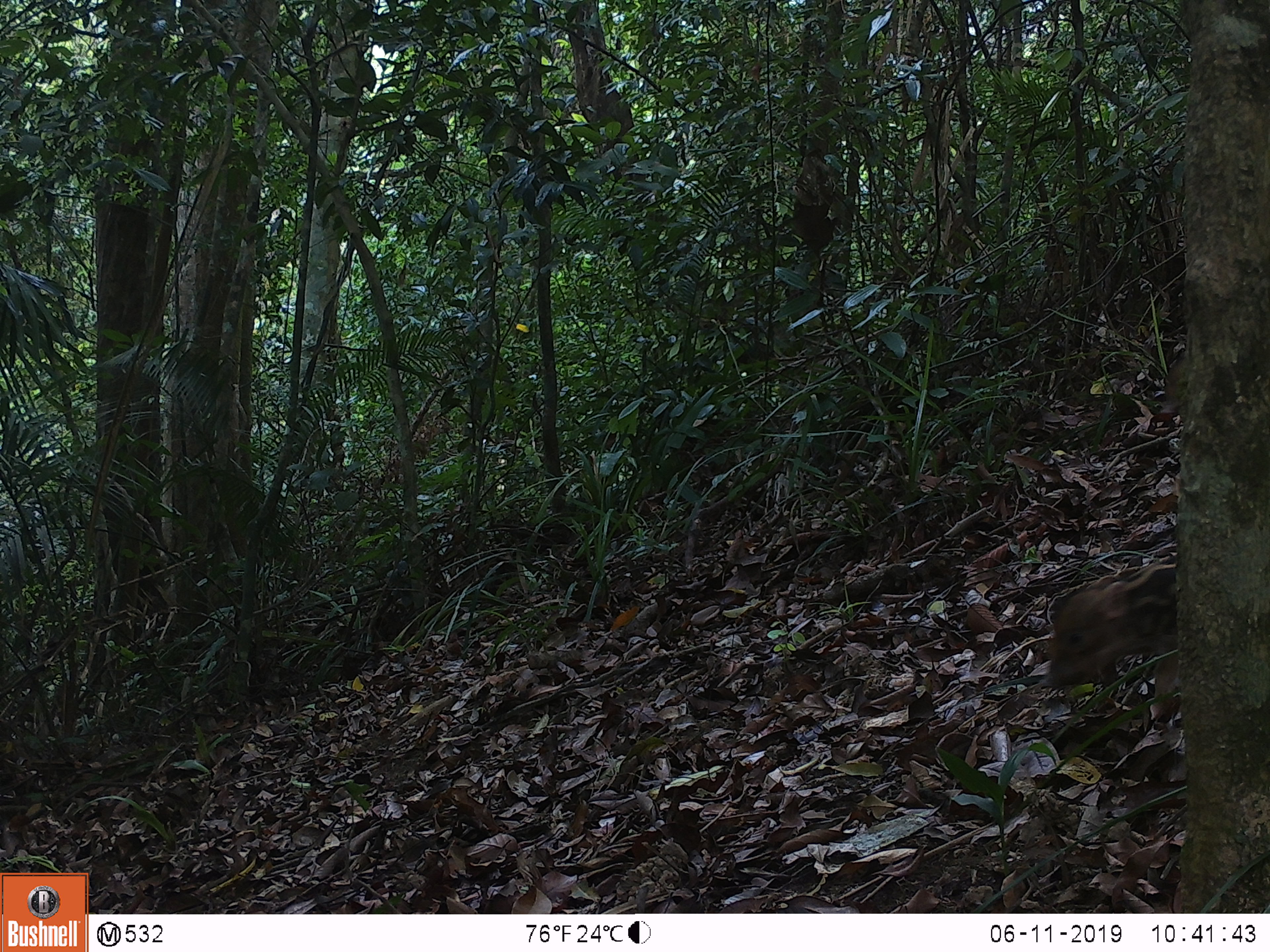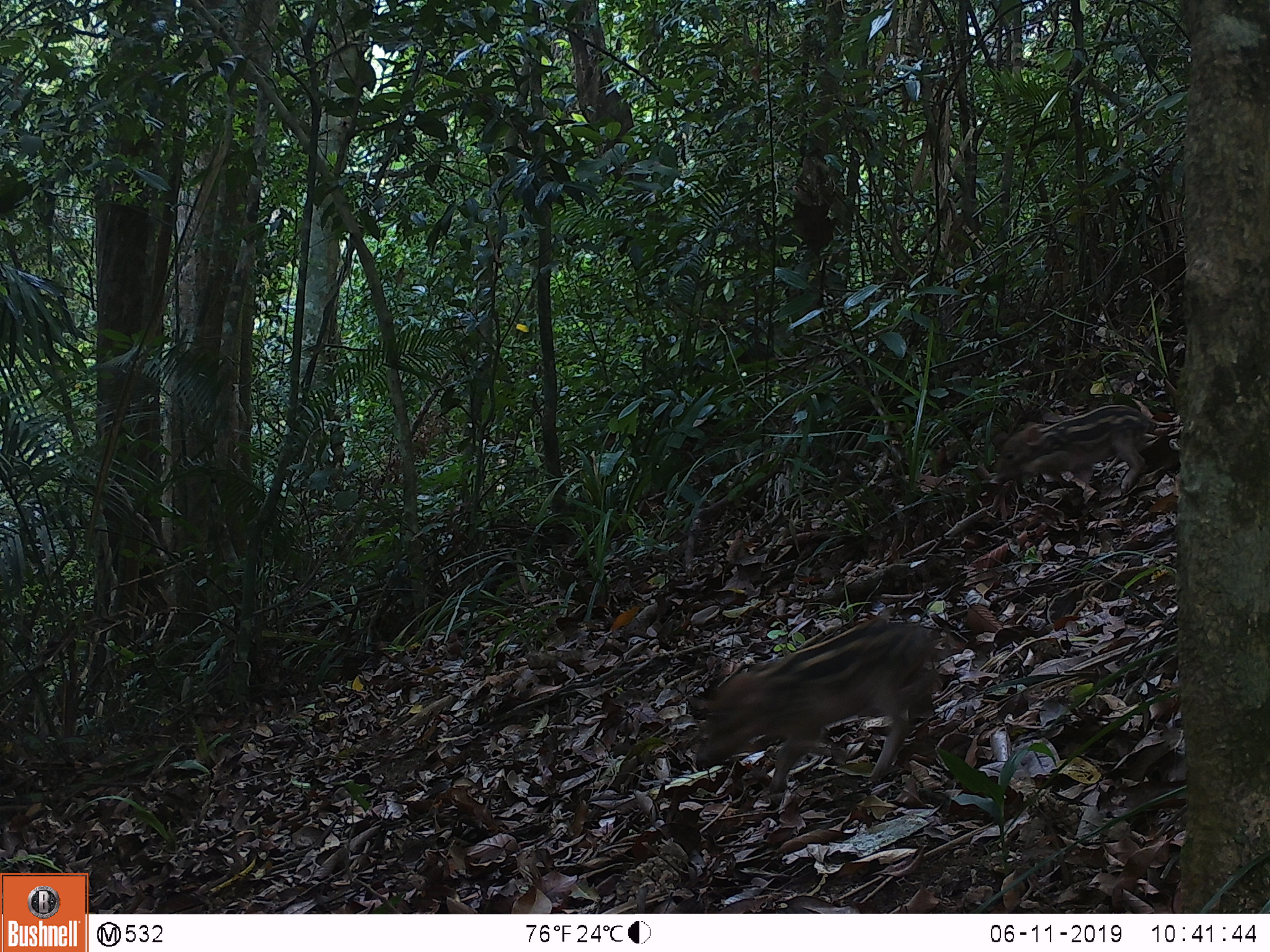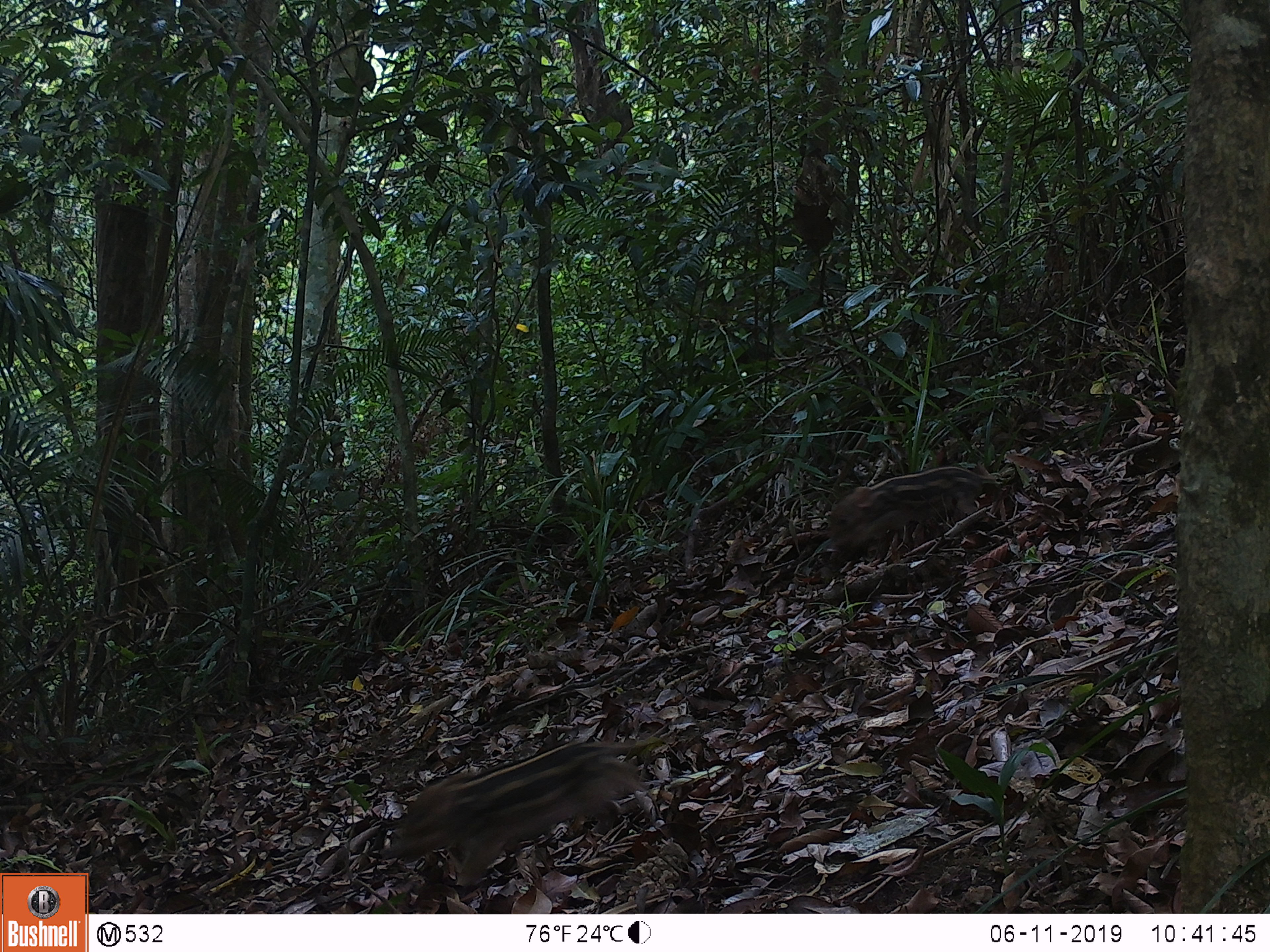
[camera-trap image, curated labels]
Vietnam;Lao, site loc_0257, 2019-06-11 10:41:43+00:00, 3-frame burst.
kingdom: Animalia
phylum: Chordata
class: Mammalia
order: Artiodactyla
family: Suidae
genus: Sus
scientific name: Sus scrofa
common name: eurasian wild pig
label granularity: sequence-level